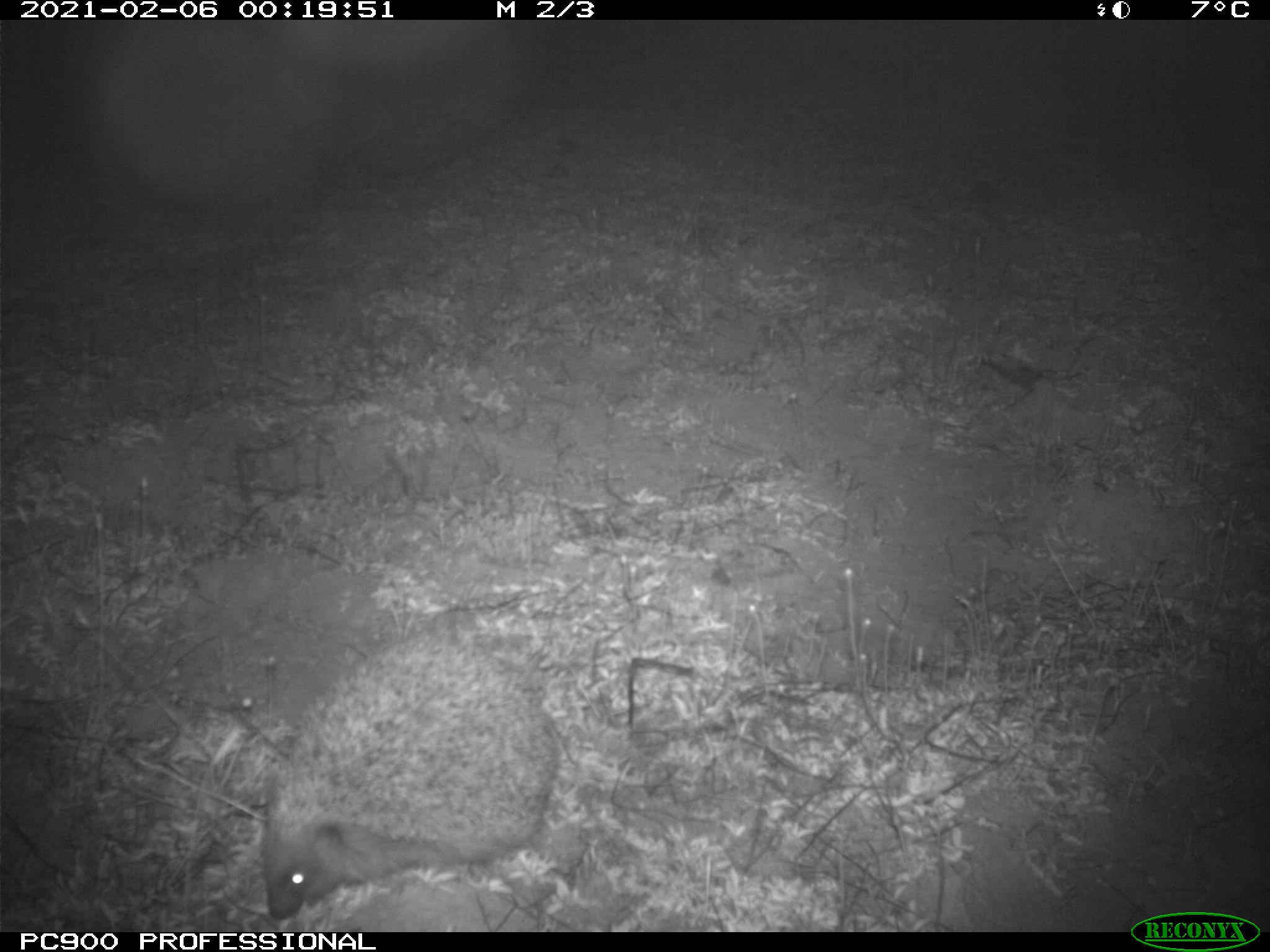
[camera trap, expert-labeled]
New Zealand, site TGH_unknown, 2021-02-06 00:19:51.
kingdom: Animalia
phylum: Chordata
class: Mammalia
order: Eulipotyphla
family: Erinaceidae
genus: Erinaceus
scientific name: Erinaceus europaeus europaeus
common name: european hedgehog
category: hedgehog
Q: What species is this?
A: Hedgehog (european hedgehog) (Erinaceus europaeus europaeus).